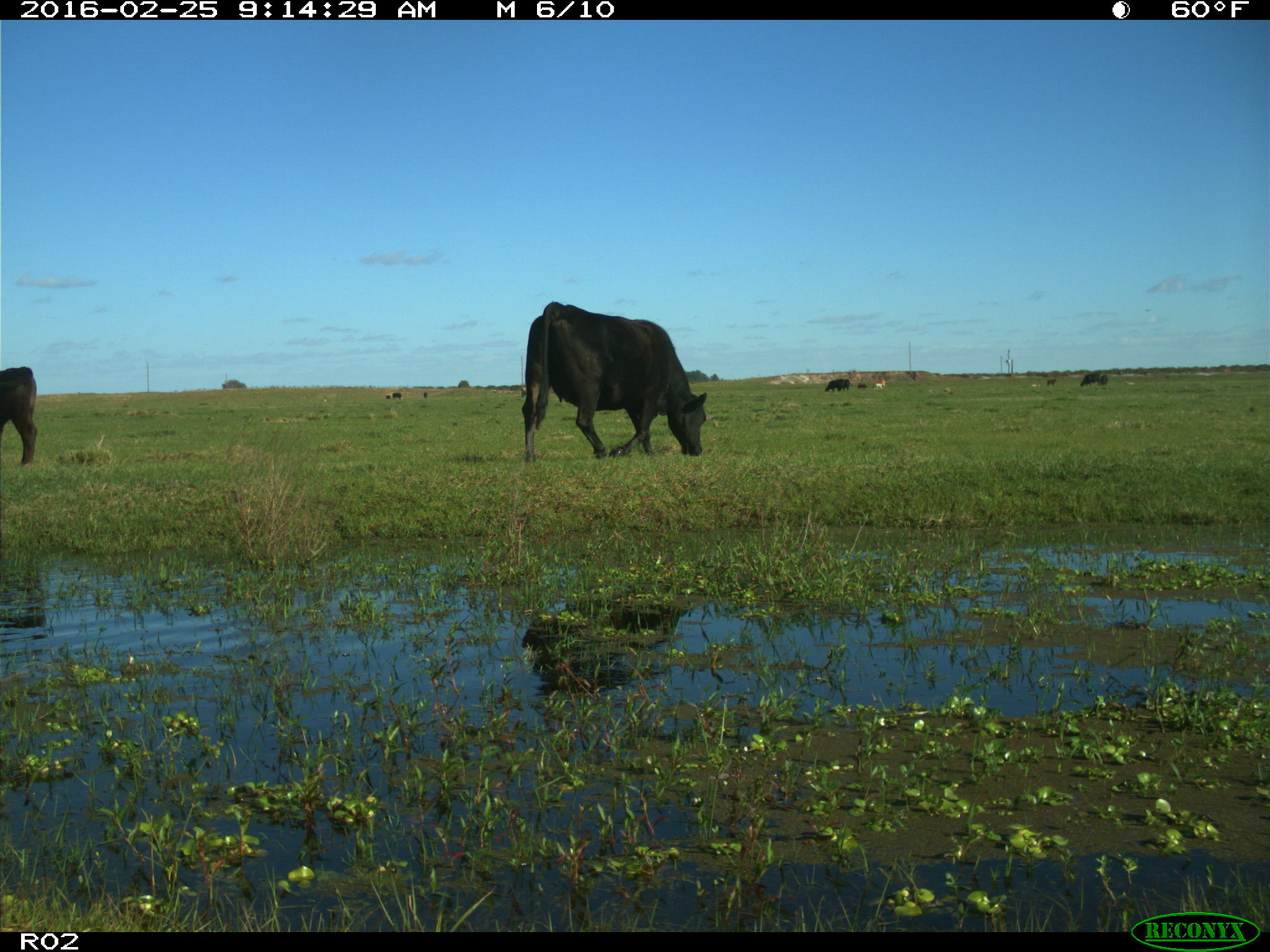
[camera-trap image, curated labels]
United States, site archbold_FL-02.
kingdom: Animalia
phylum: Chordata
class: Mammalia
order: Artiodactyla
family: Bovidae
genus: Bos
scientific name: Bos taurus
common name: domestic cow